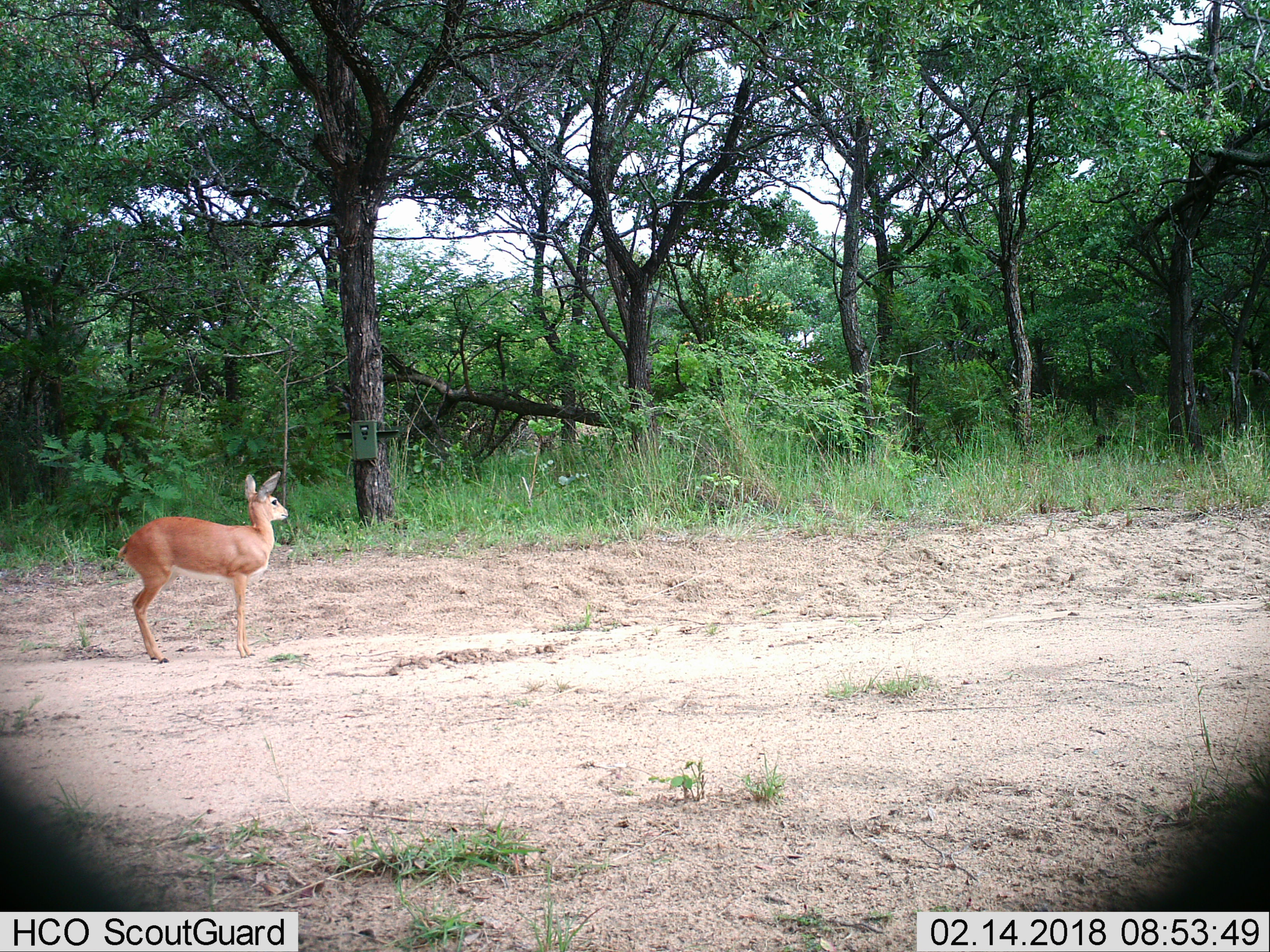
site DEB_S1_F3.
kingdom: Animalia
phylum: Chordata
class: Mammalia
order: Artiodactyla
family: Bovidae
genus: Raphicerus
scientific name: Raphicerus campestris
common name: steenbok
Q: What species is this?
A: Steenbok (Raphicerus campestris).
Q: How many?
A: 1.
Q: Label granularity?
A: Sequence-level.